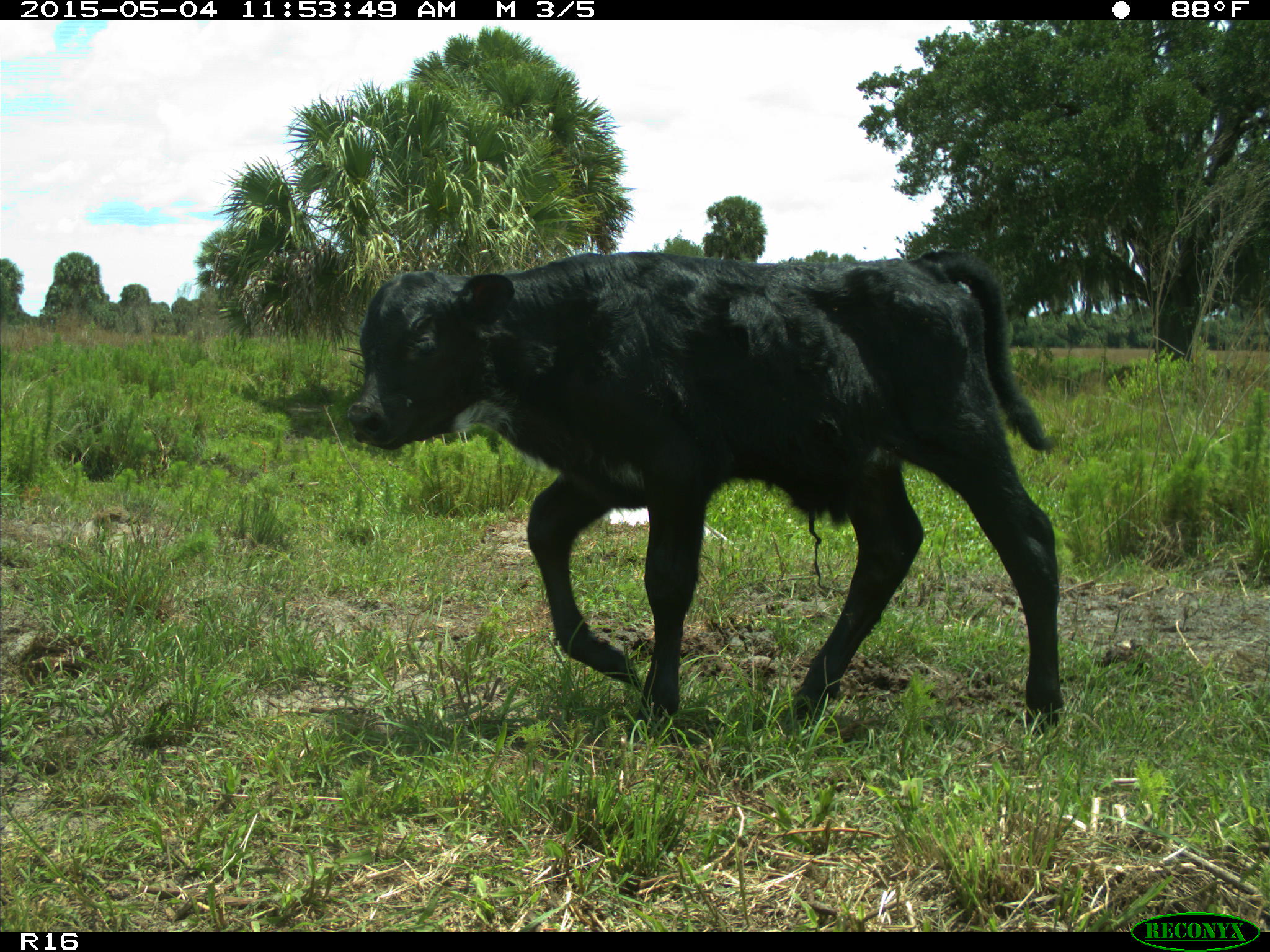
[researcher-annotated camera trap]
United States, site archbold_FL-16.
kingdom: Animalia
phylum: Chordata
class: Mammalia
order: Artiodactyla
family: Bovidae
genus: Bos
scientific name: Bos taurus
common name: domestic cow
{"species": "Bos taurus (domestic cow)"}